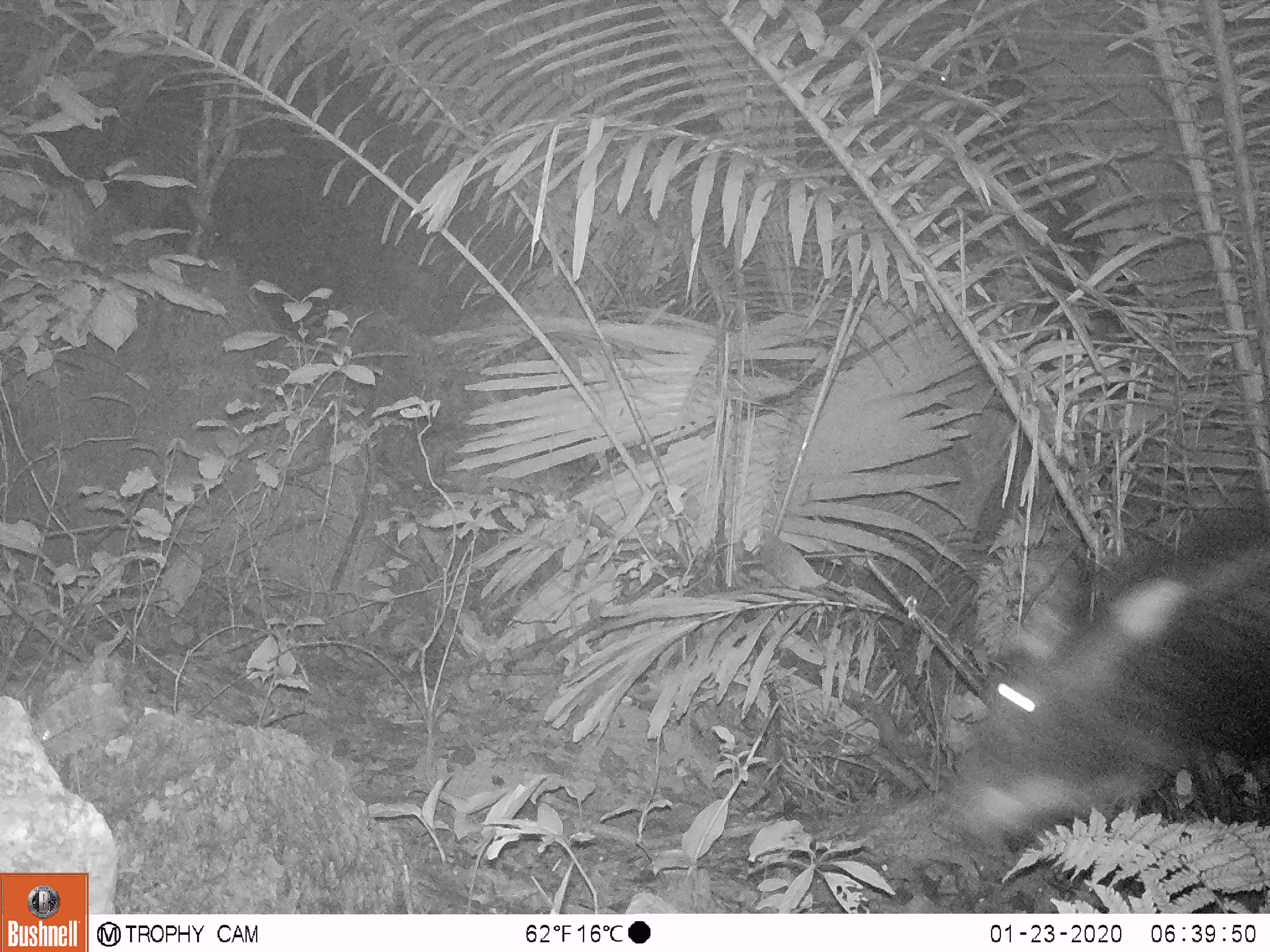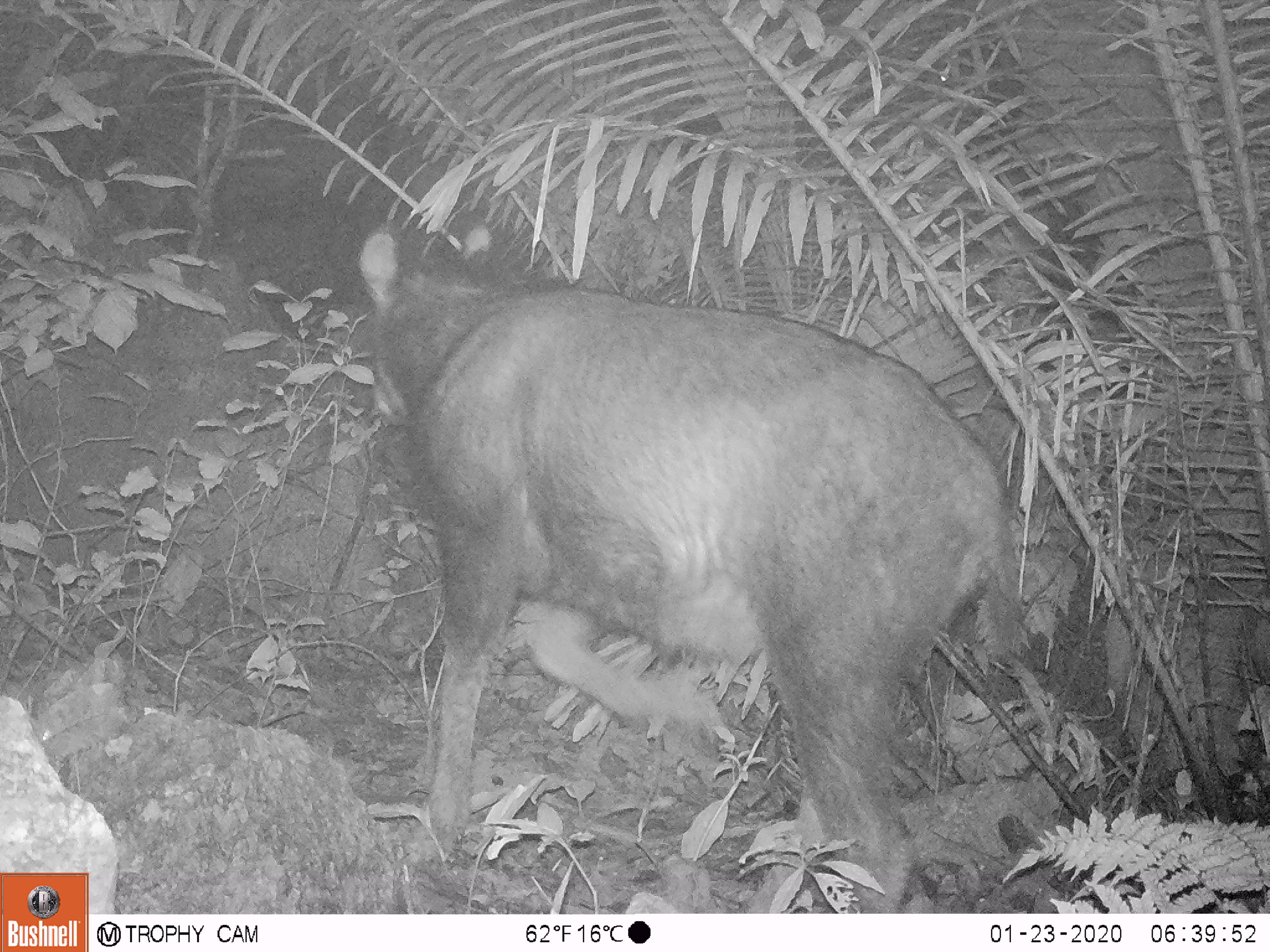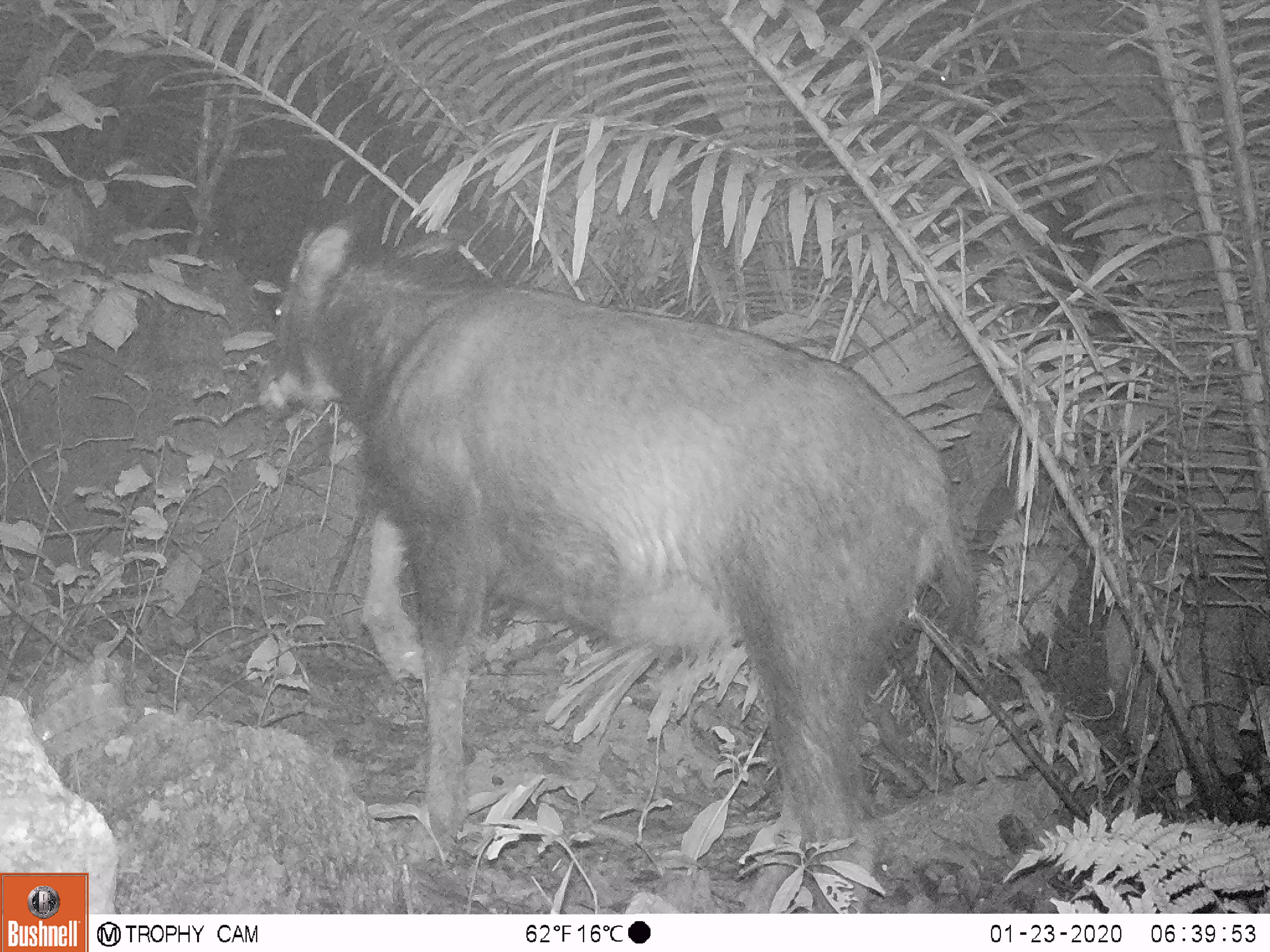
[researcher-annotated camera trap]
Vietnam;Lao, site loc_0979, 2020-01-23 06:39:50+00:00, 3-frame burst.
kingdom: Animalia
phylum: Chordata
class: Mammalia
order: Artiodactyla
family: Bovidae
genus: Capricornis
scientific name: Capricornis sumatraensis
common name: chinese serow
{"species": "chinese serow (Capricornis sumatraensis)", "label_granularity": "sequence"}